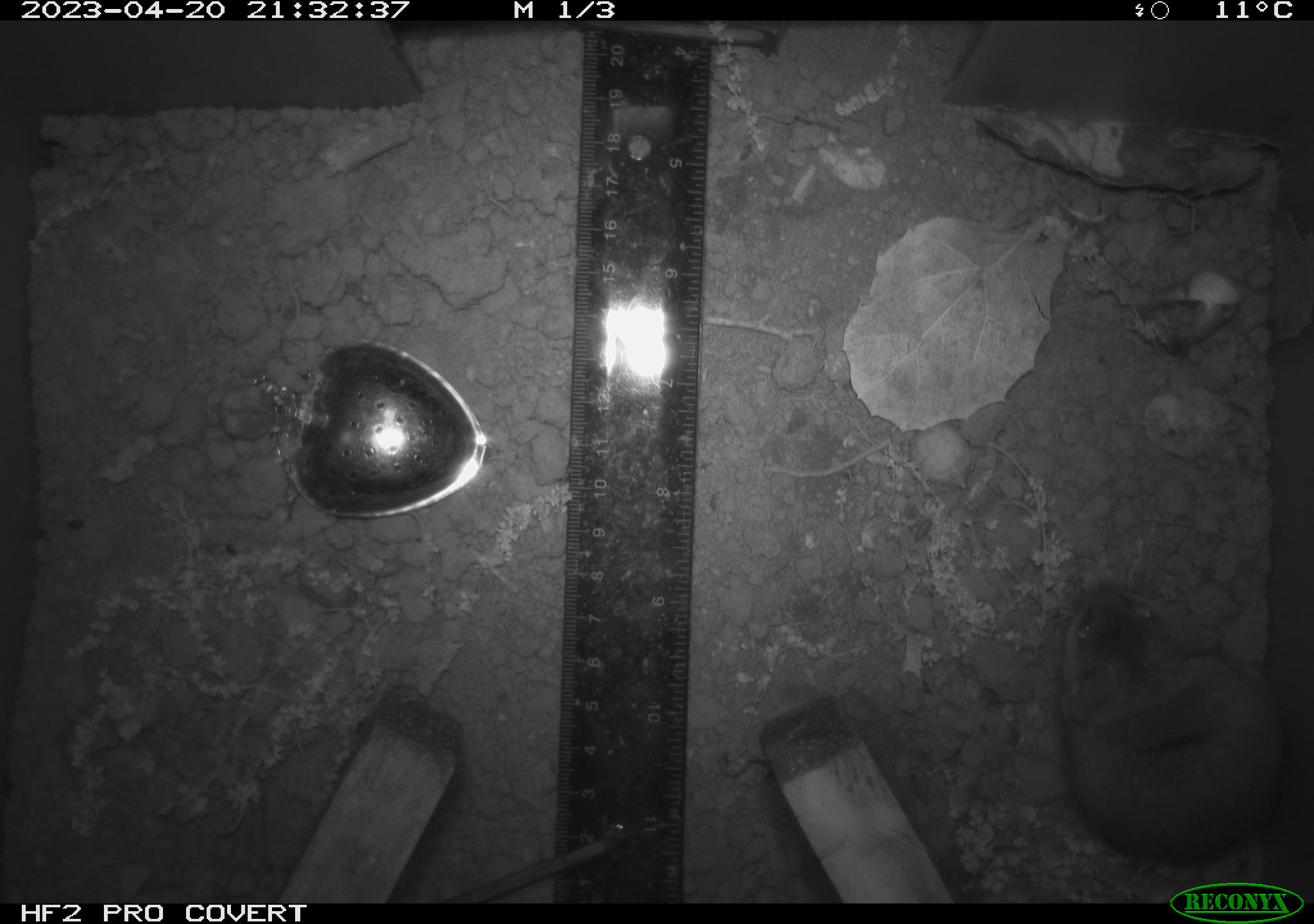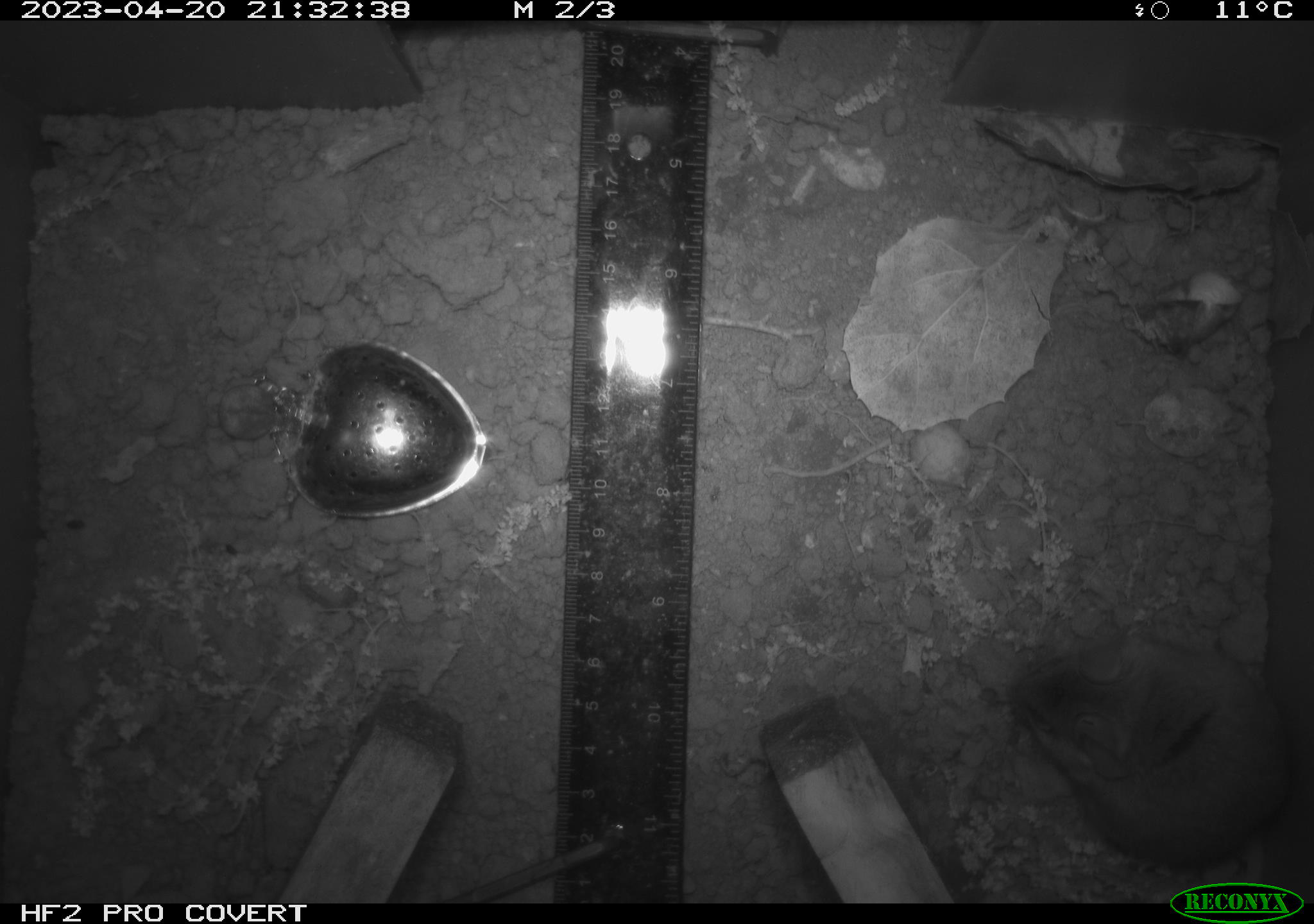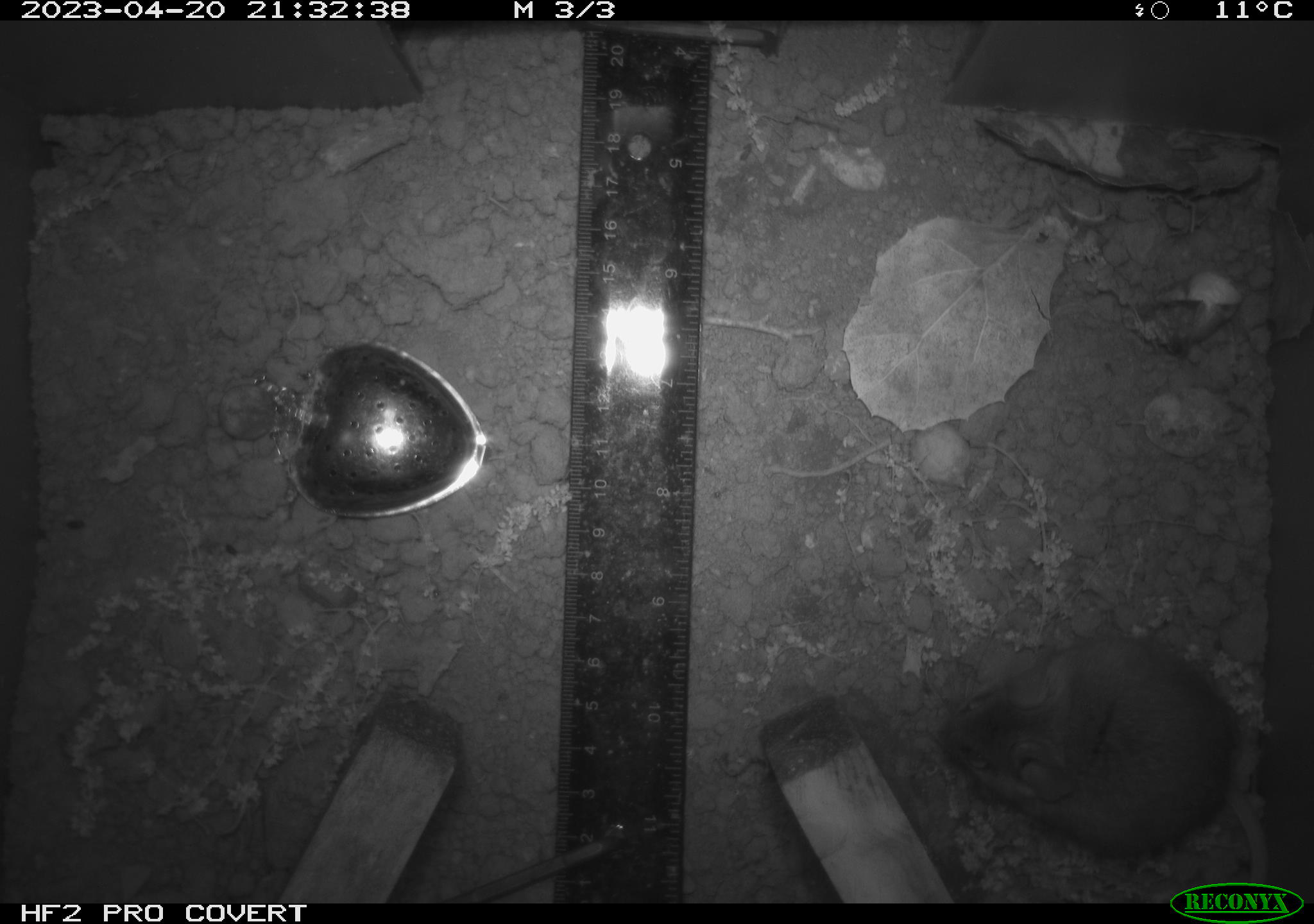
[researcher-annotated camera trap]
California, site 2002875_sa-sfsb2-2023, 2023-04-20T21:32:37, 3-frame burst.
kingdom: Animalia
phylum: Chordata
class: Mammalia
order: Rodentia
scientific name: Rodentia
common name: mouse species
Mouse species (Rodentia).